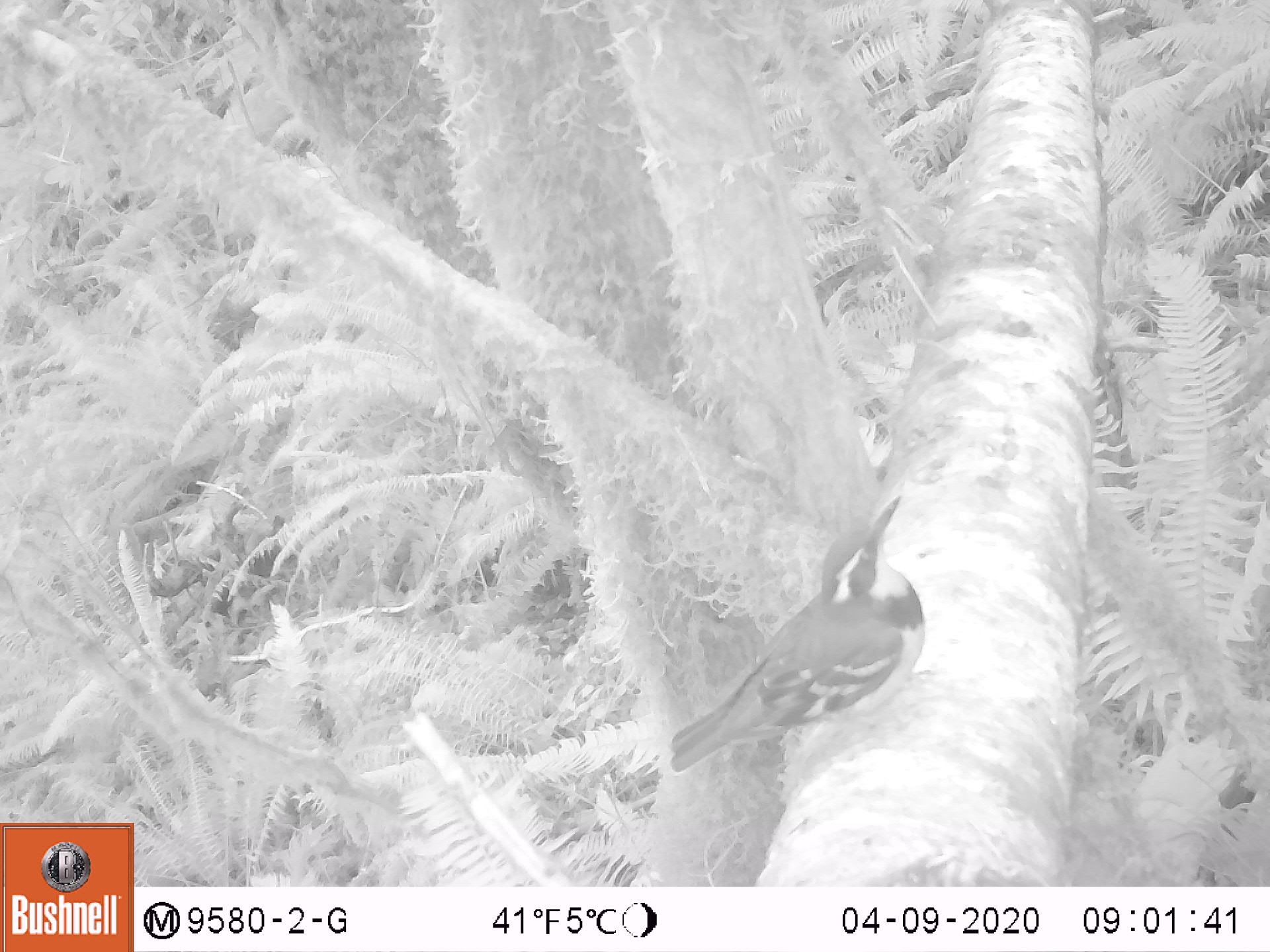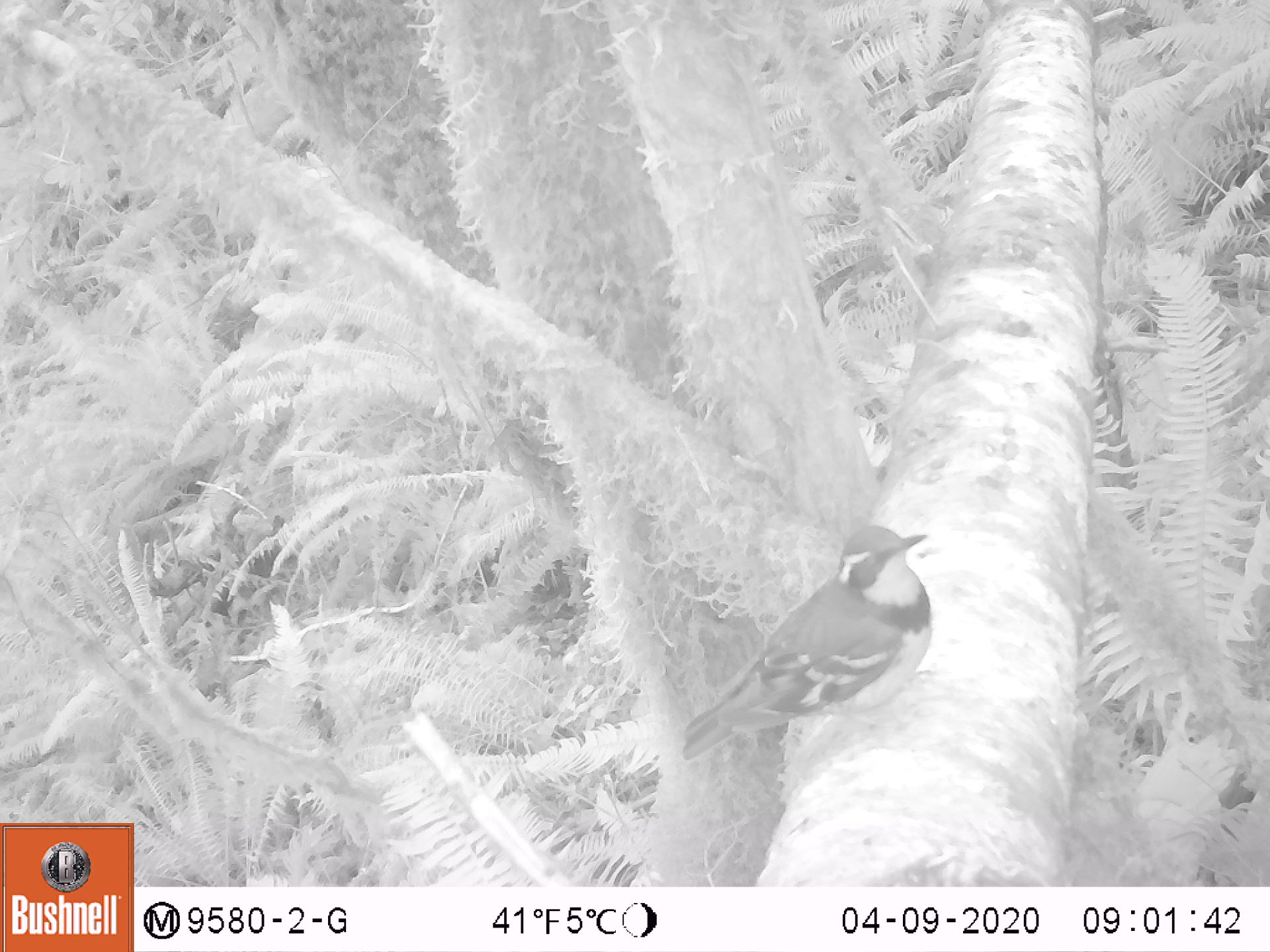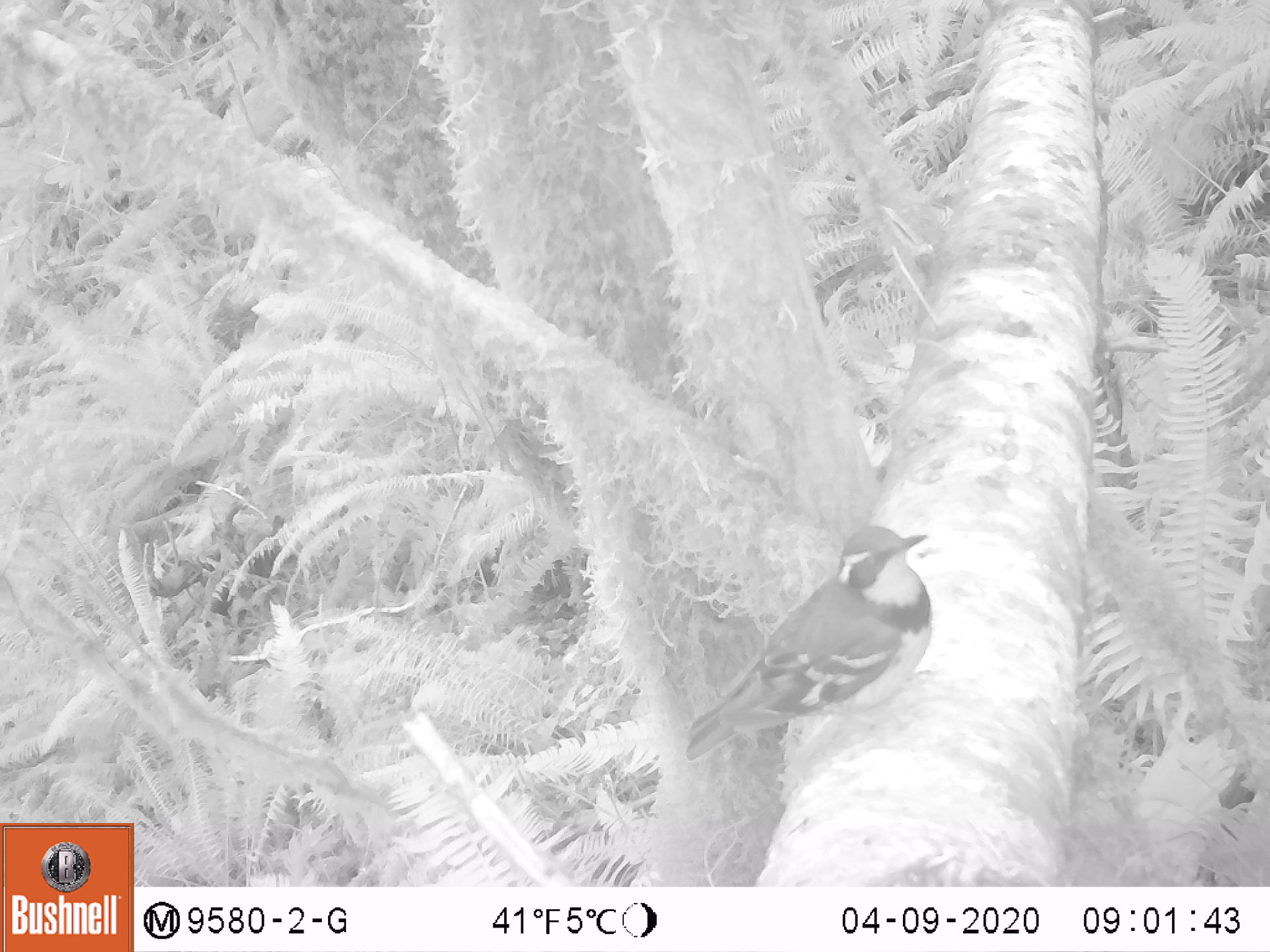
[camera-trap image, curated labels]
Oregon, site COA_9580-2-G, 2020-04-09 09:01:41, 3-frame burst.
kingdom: Animalia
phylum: Chordata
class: Aves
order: Passeriformes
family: Turdidae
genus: Ixoreus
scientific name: Ixoreus naevius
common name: varied thrush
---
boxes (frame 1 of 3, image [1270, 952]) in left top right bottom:
varied thrush: 667 494 928 770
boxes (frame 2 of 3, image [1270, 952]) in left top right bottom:
varied thrush: 679 522 943 759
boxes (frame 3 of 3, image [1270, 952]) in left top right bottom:
varied thrush: 687 524 936 760